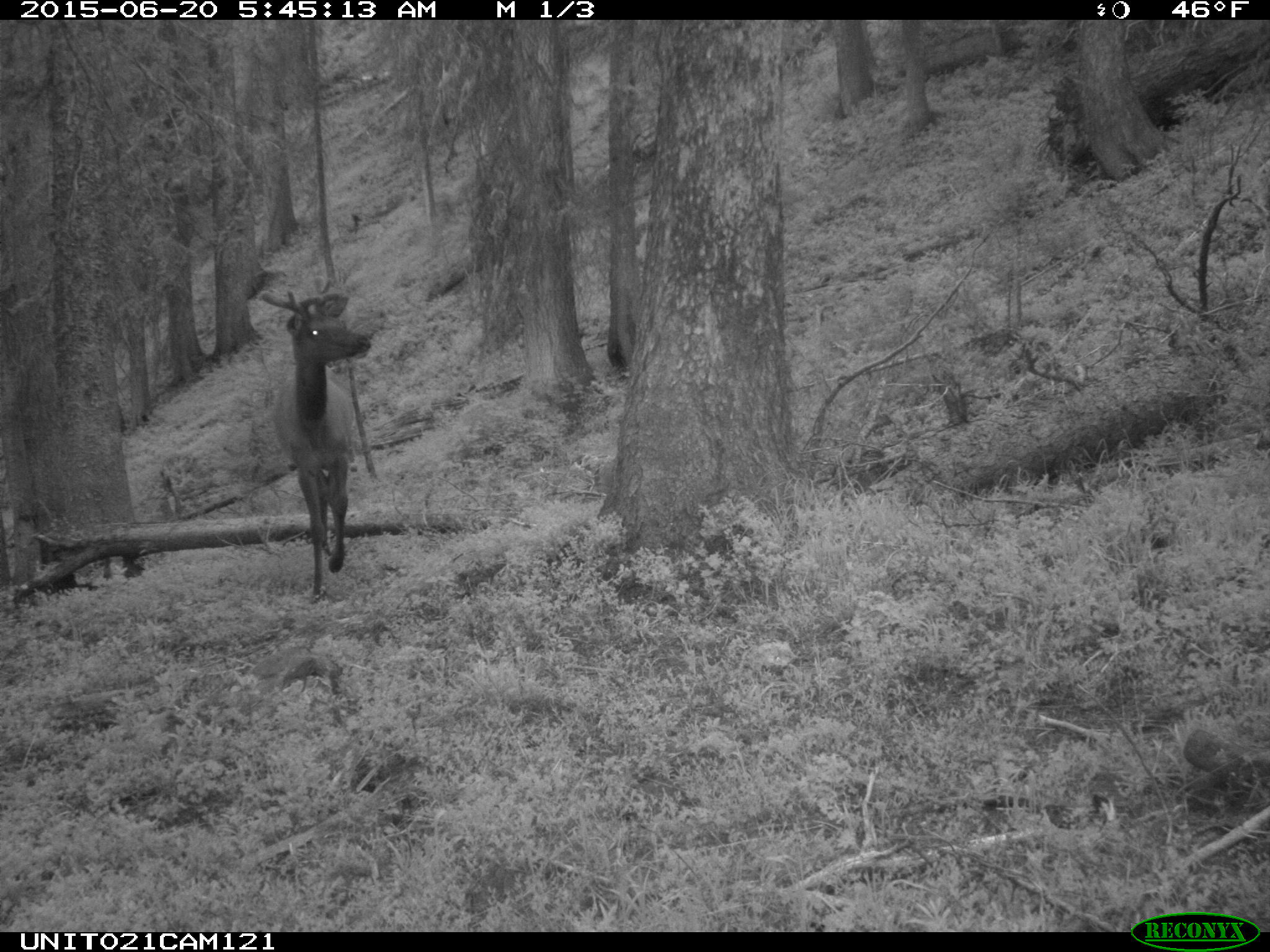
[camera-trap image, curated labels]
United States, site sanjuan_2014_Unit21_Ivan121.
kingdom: Animalia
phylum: Chordata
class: Mammalia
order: Artiodactyla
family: Cervidae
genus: Cervus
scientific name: Cervus elaphus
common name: red deer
Cervus elaphus (red deer).